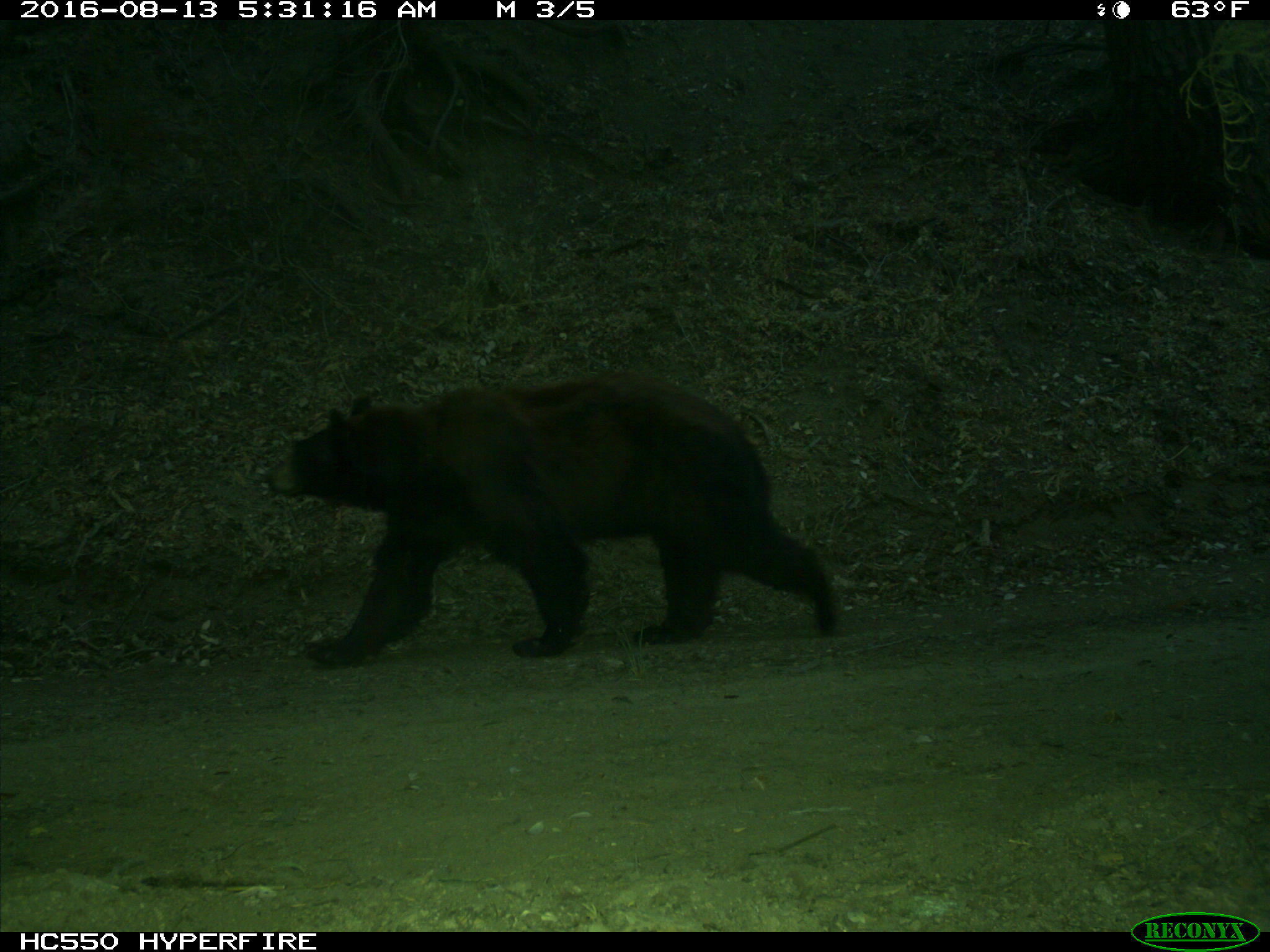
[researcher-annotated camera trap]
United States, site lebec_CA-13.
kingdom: Animalia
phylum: Chordata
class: Mammalia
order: Carnivora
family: Ursidae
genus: Ursus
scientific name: Ursus americanus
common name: american black bear